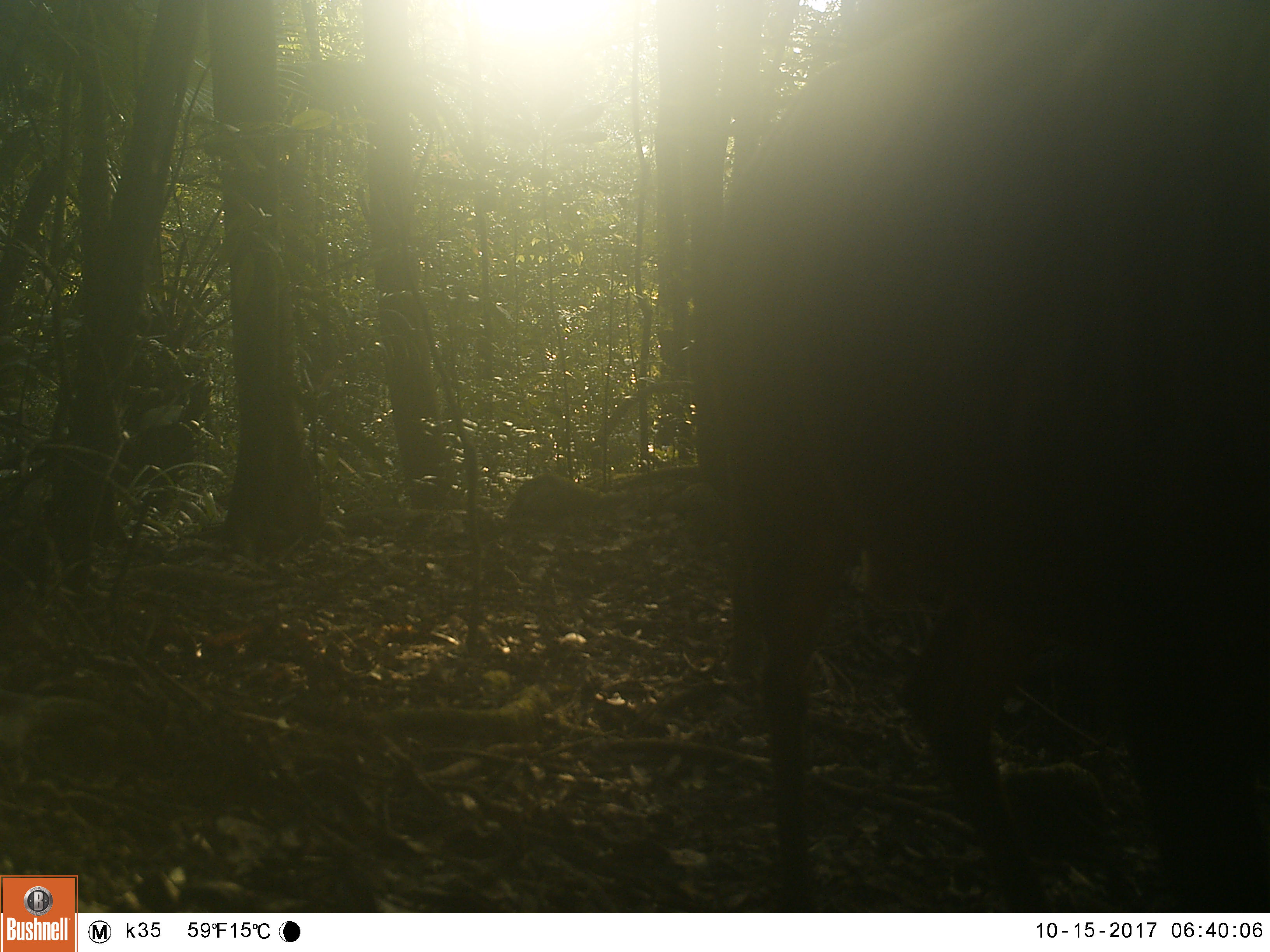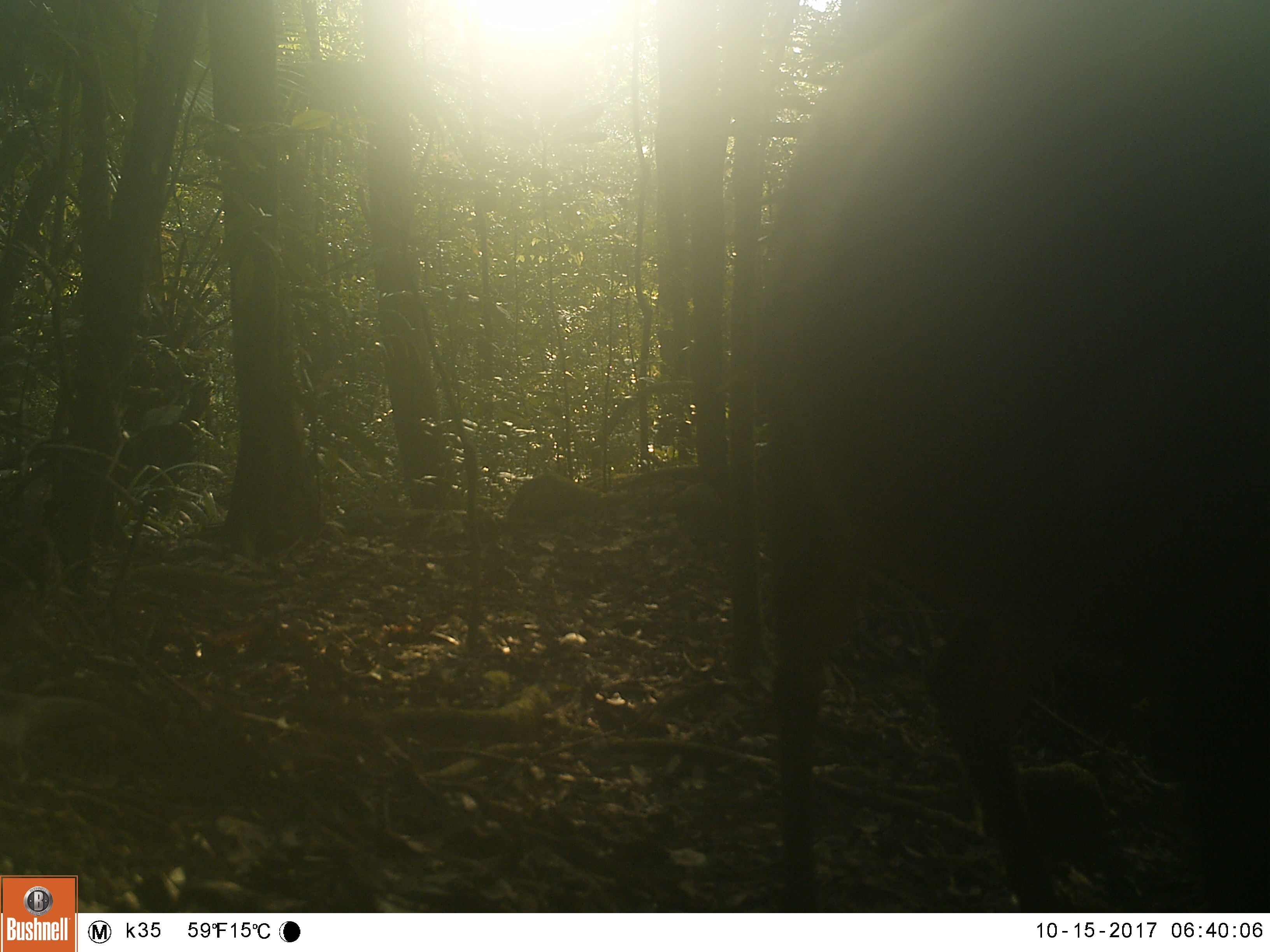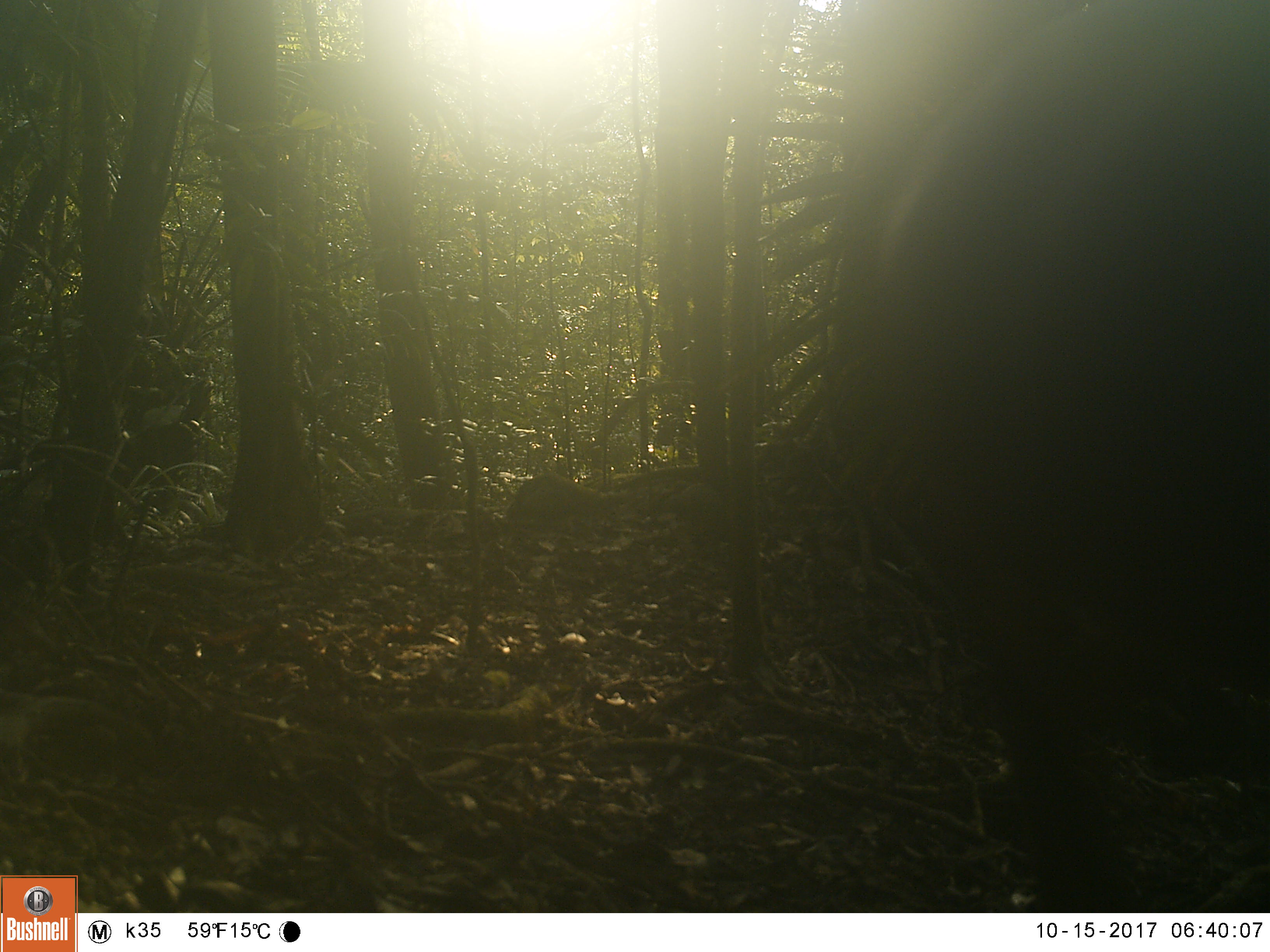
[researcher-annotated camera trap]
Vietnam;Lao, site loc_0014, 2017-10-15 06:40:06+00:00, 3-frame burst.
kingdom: Animalia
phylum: Chordata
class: Mammalia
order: Artiodactyla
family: Cervidae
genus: Muntiacus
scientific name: Muntiacus vuquangensis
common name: large-antlered muntjac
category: large antlered muntjac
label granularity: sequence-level